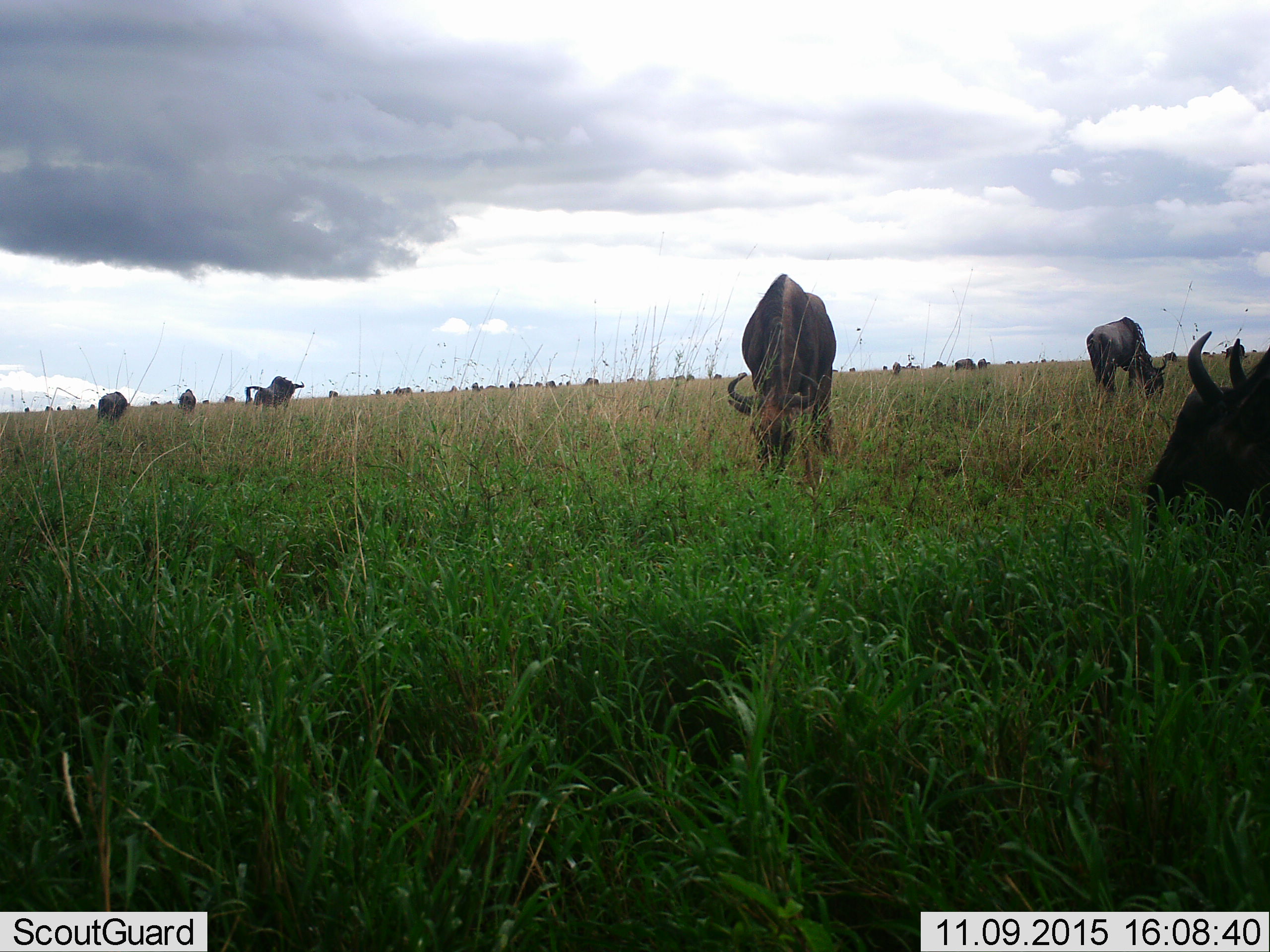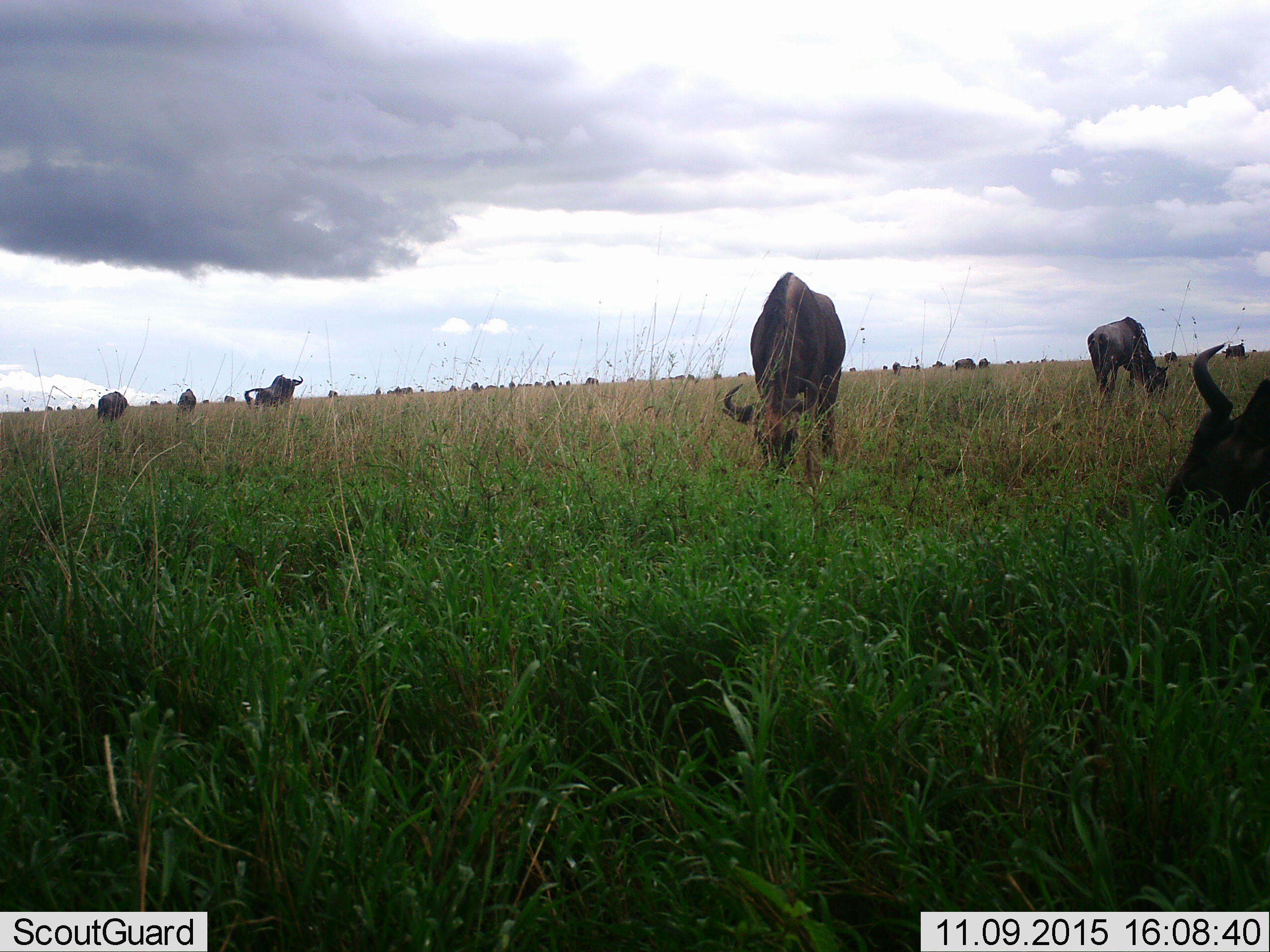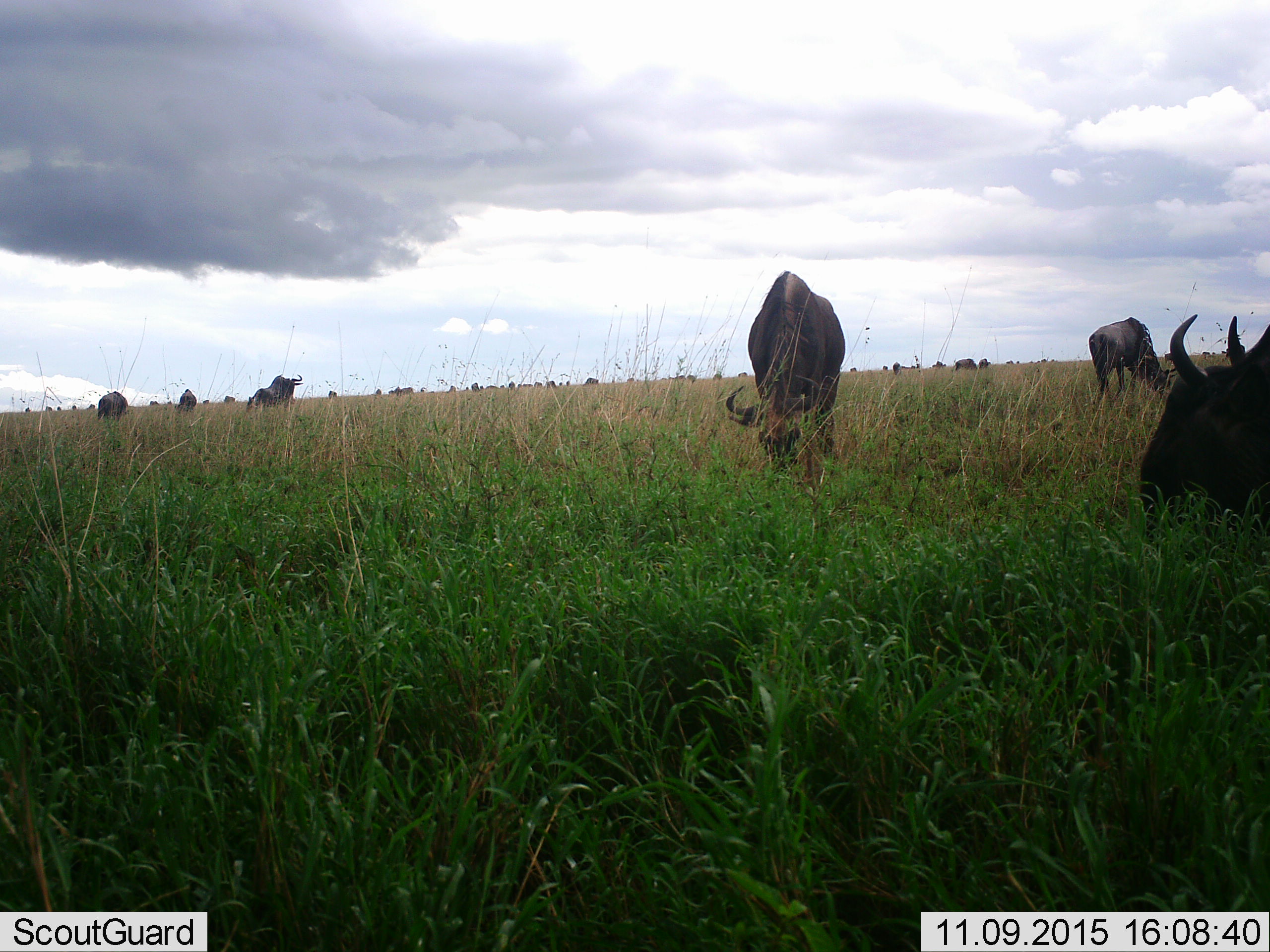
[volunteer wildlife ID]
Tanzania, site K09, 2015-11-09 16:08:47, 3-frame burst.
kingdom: Animalia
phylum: Chordata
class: Mammalia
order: Artiodactyla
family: Bovidae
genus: Connochaetes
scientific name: Connochaetes taurinus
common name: blue wildebeest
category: wildebeest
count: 11-50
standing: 38%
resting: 0%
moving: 38%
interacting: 0%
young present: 12%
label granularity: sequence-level